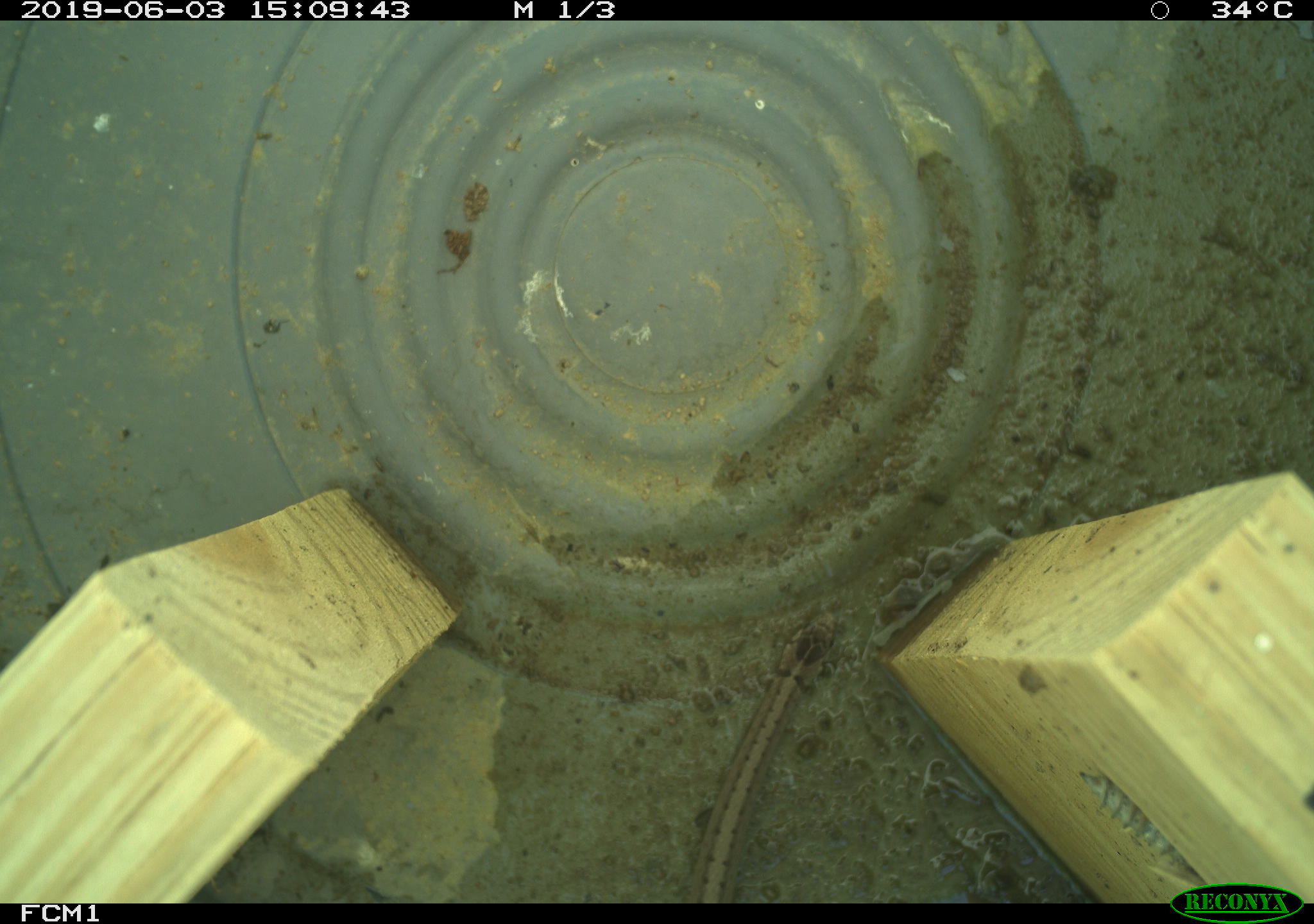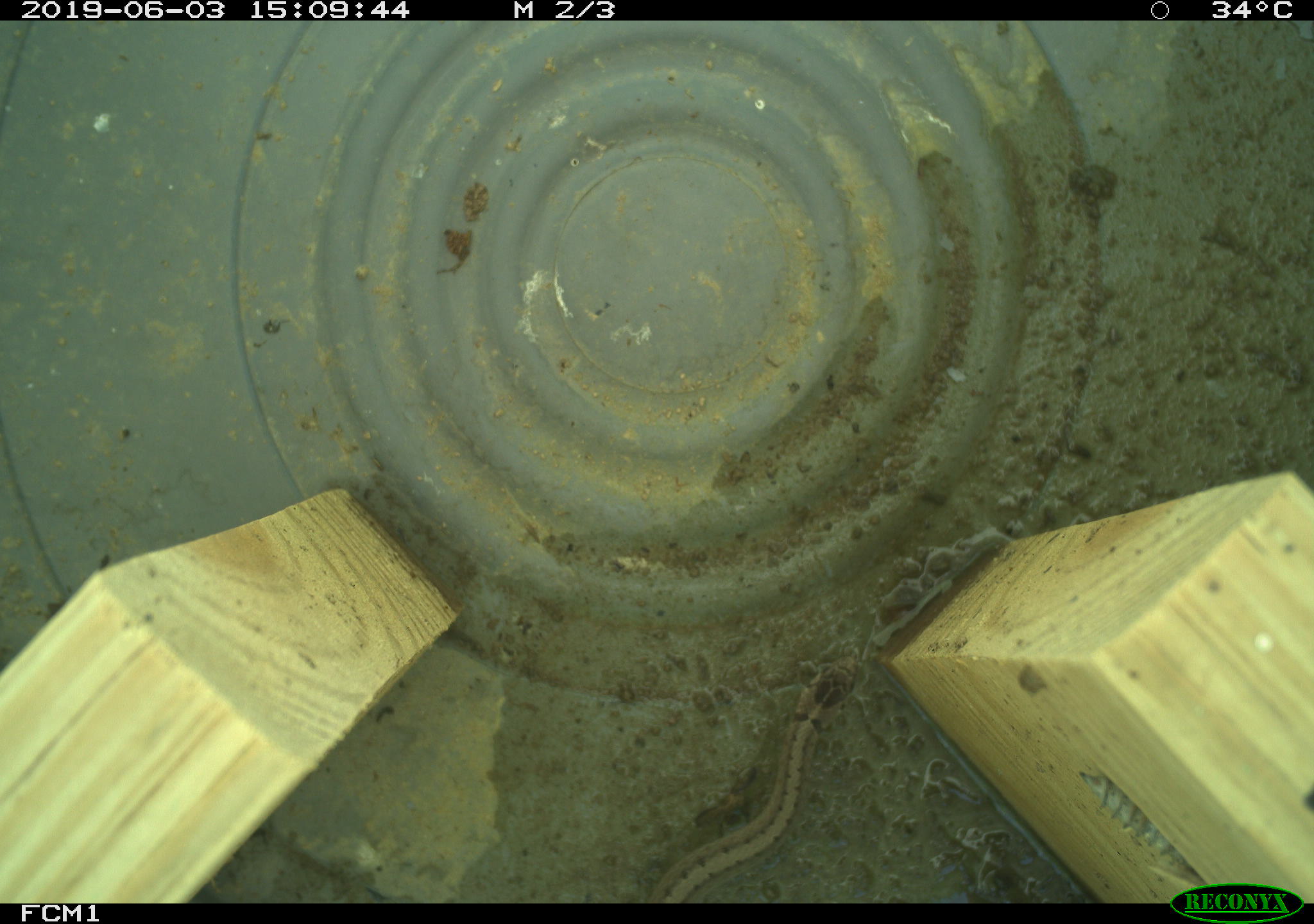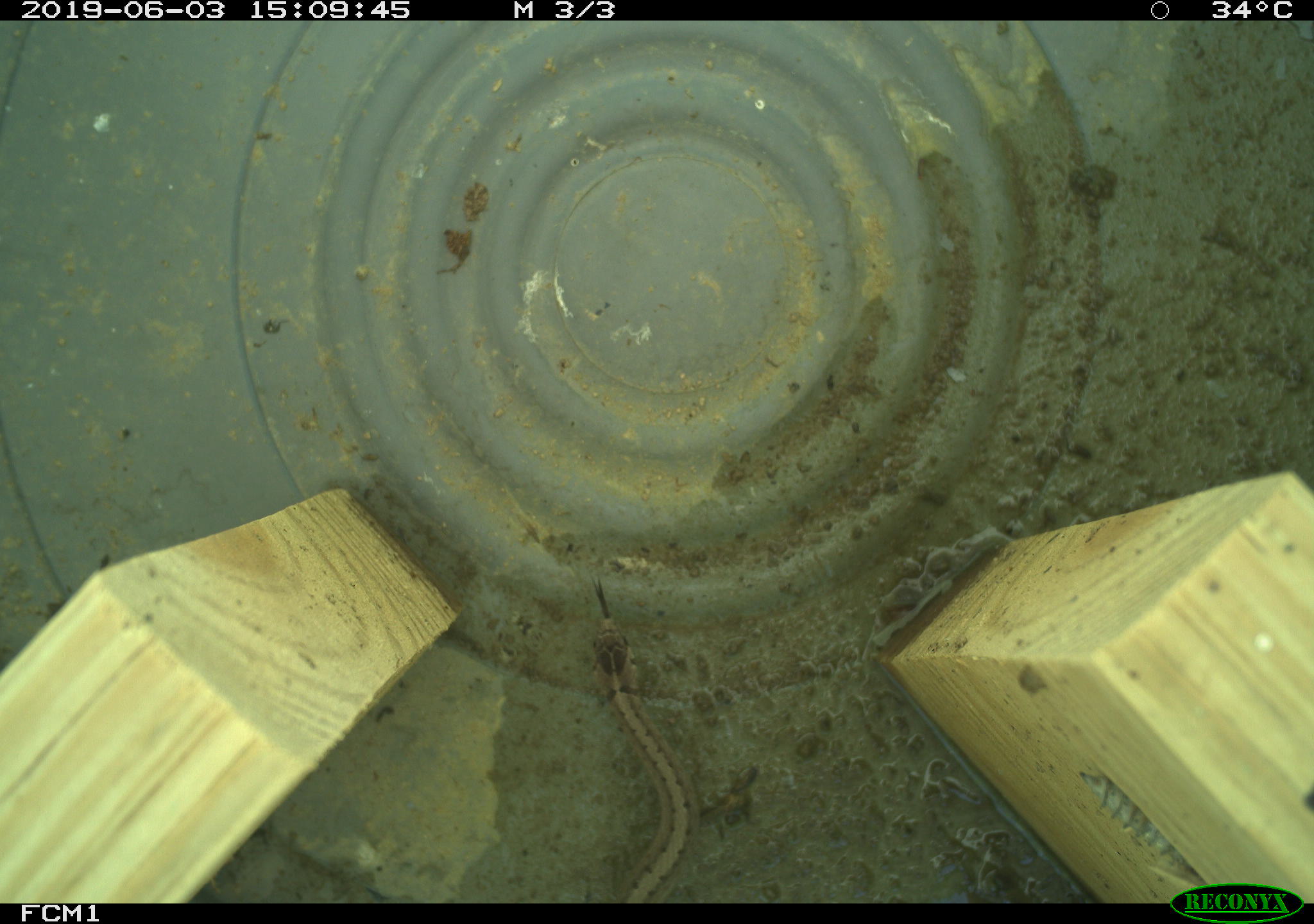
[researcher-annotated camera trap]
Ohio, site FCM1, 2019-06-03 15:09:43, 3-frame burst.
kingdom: Animalia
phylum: Chordata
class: Reptilia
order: Squamata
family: Colubridae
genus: Storeria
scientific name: Storeria dekayi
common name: dekay's brownsnake